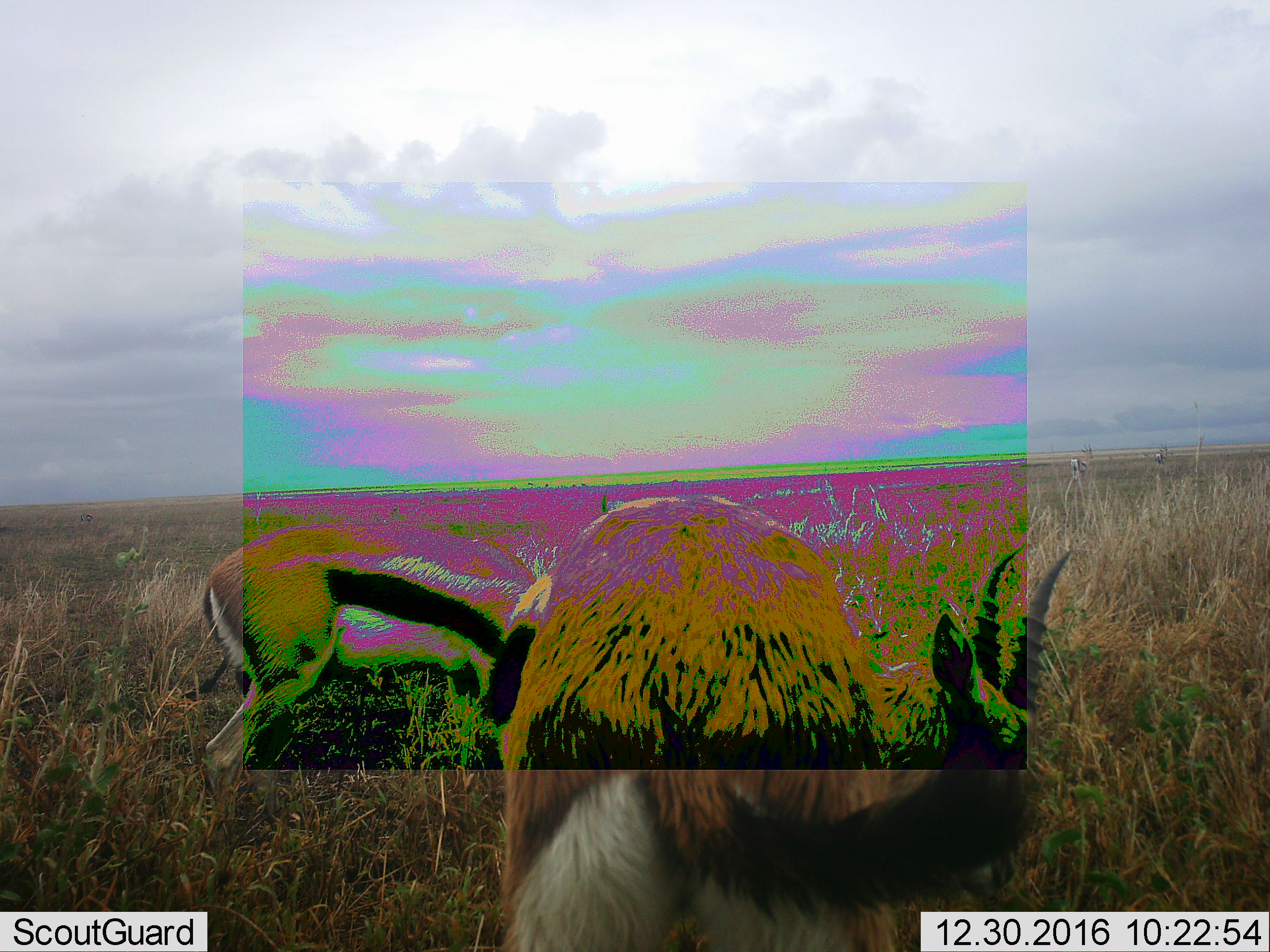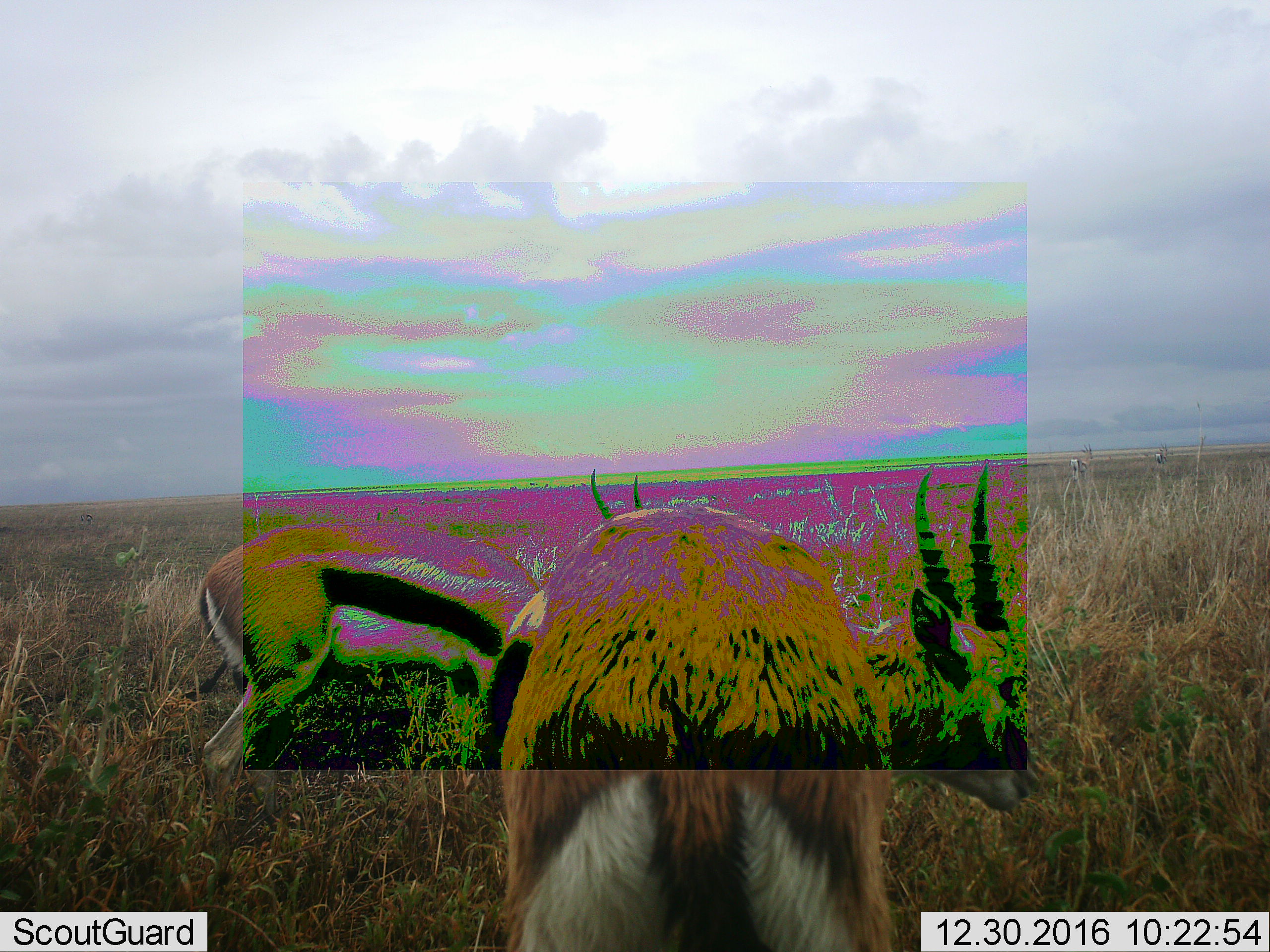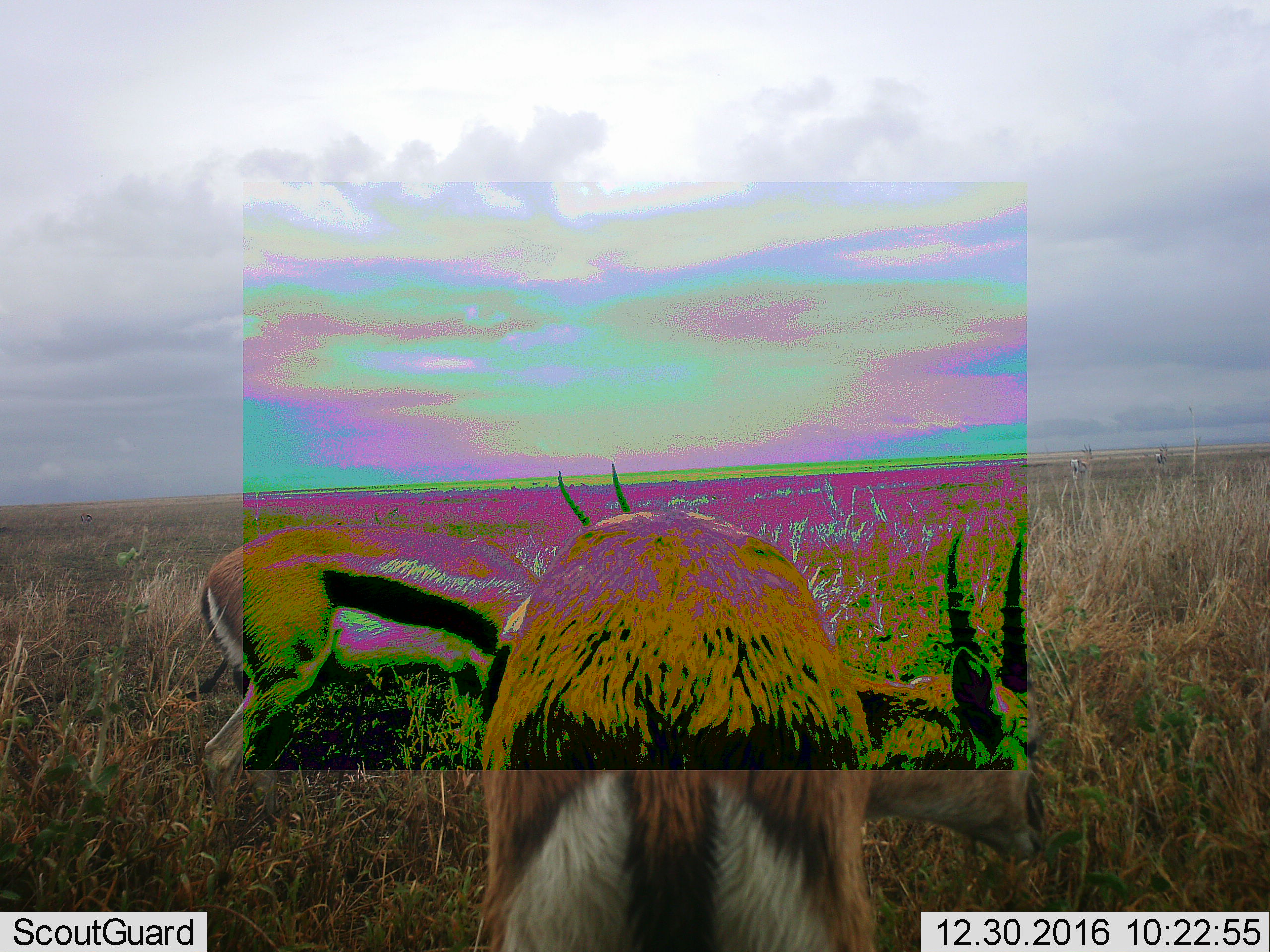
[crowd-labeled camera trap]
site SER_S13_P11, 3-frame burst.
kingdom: Animalia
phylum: Chordata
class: Mammalia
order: Artiodactyla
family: Bovidae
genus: Eudorcas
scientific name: Eudorcas thomsonii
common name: thomson's gazelle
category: gazellethomsons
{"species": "gazellethomsons (thomson's gazelle) (Eudorcas thomsonii)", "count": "2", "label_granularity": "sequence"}